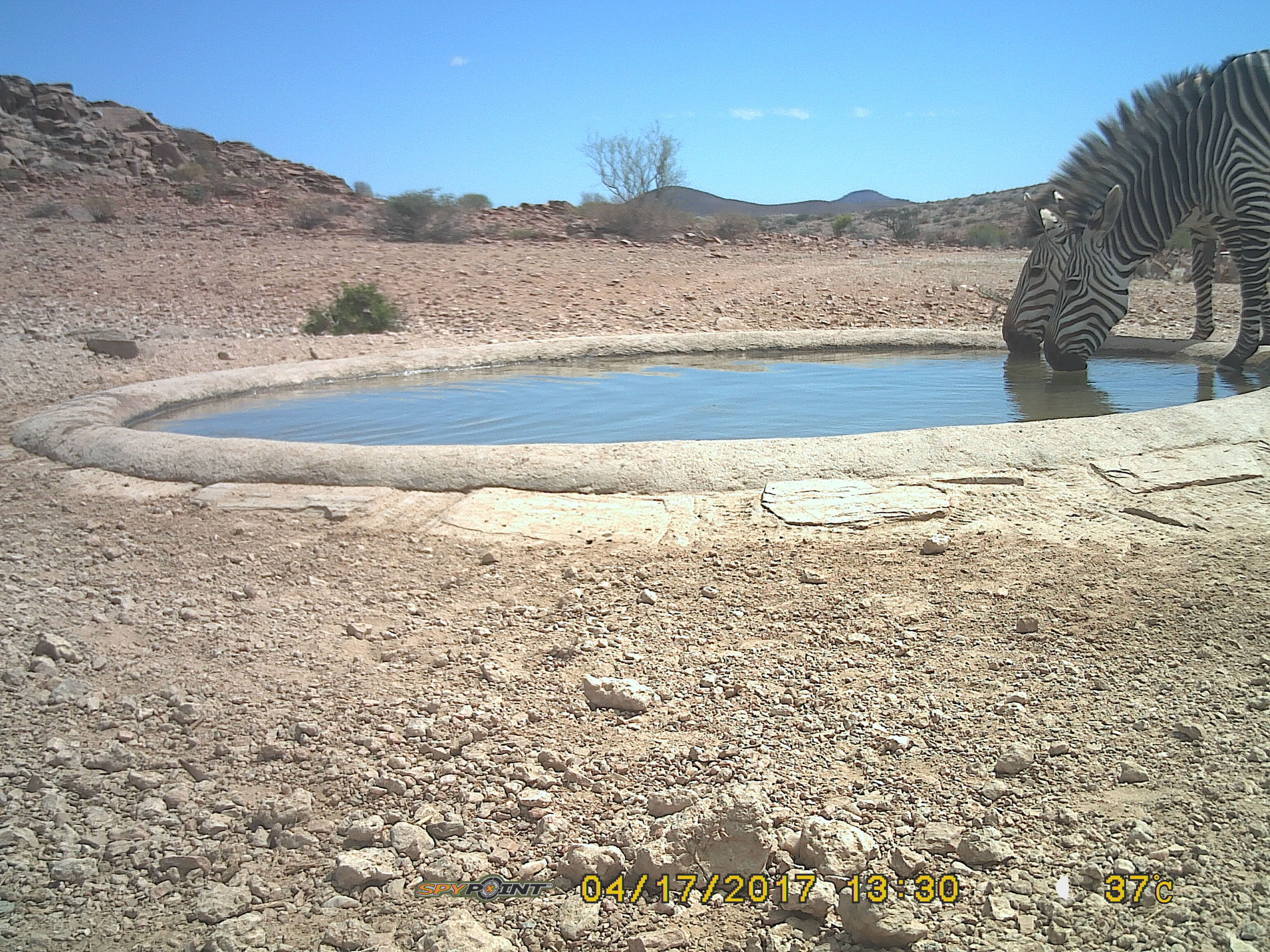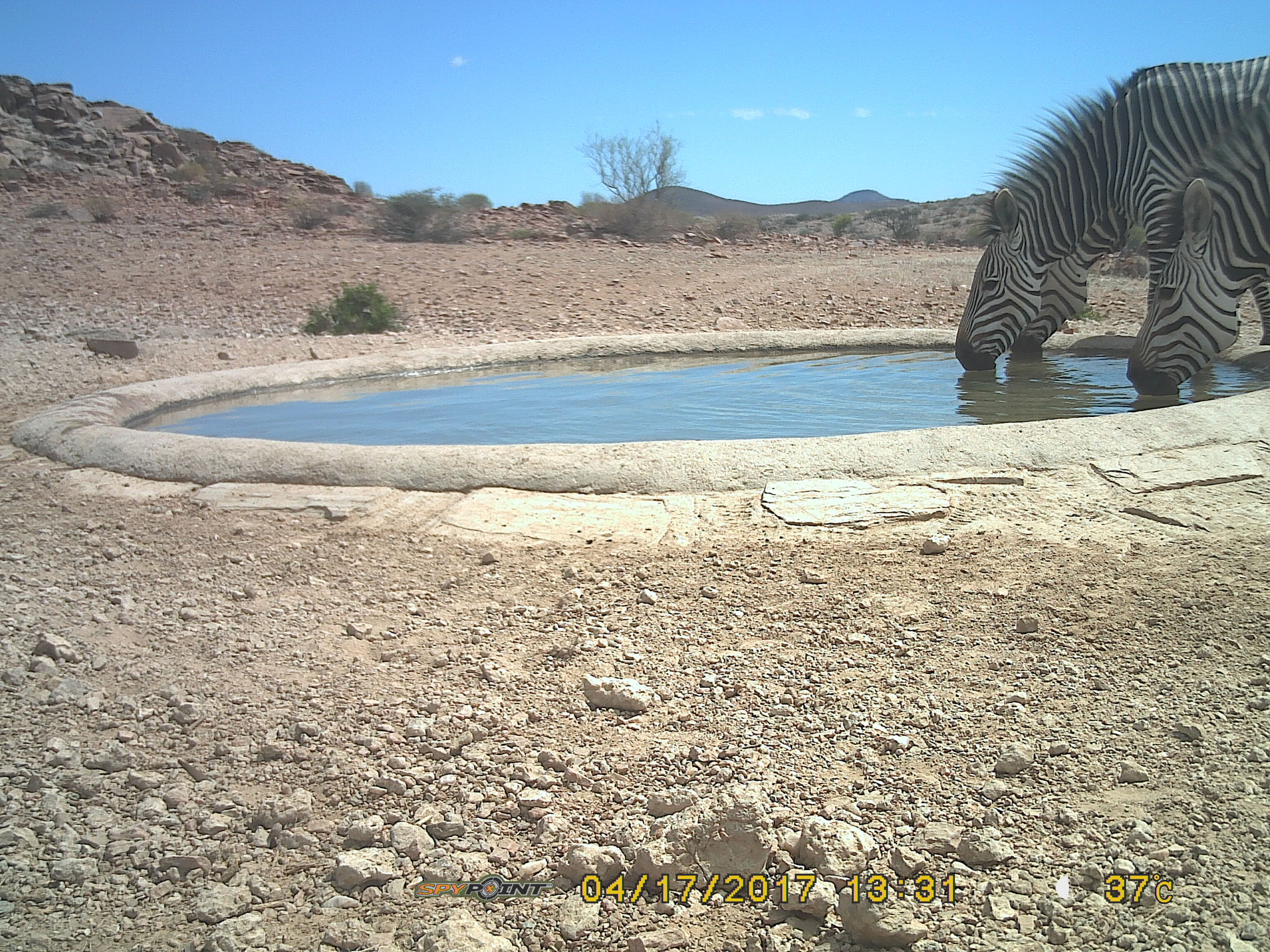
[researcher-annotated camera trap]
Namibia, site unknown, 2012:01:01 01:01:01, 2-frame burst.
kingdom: Animalia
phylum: Chordata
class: Mammalia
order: Perissodactyla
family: Equidae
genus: Equus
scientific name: Equus zebra hartmannae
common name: hartmann's mountain zebra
Equus zebra hartmannae (hartmann's mountain zebra).